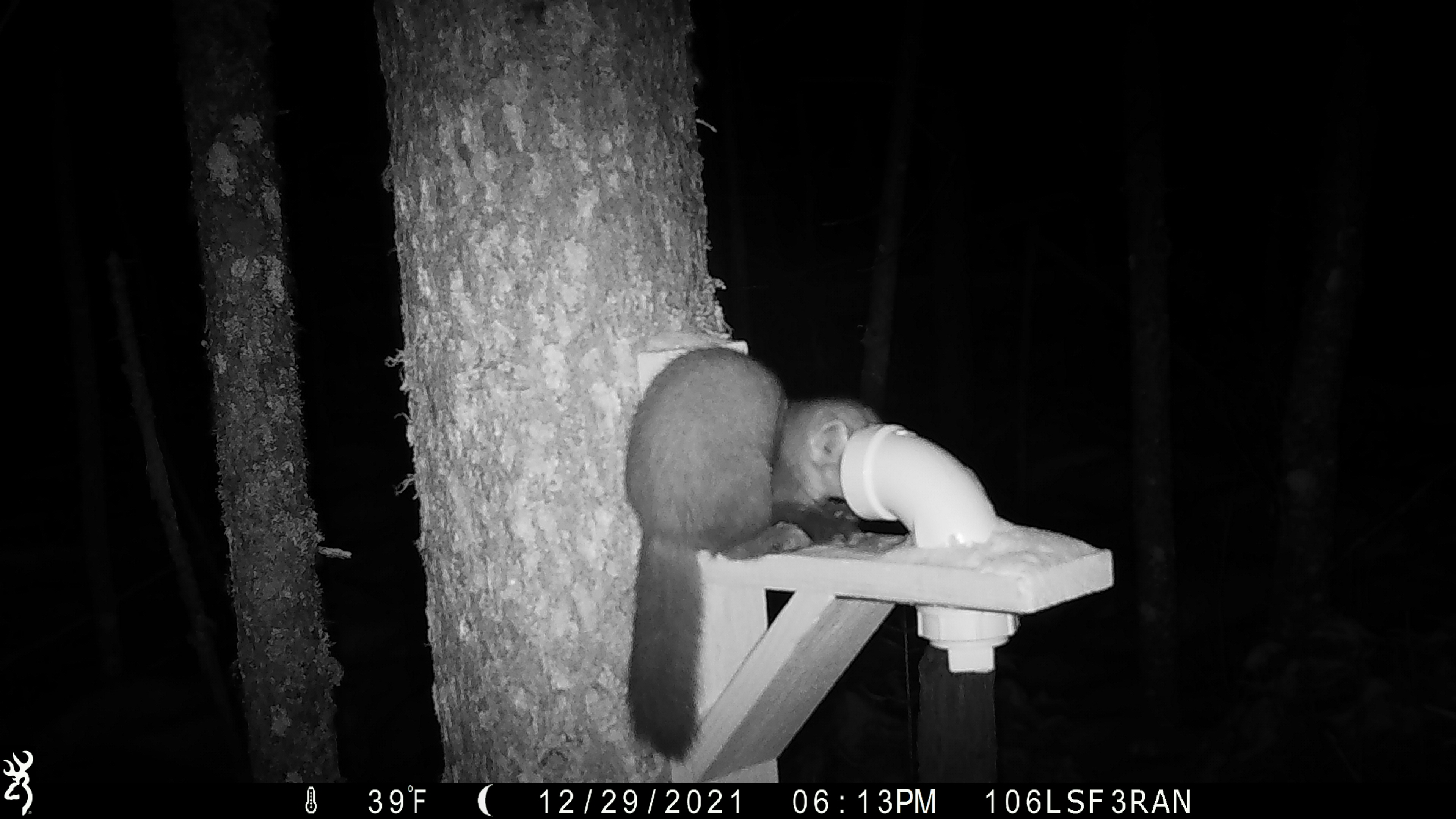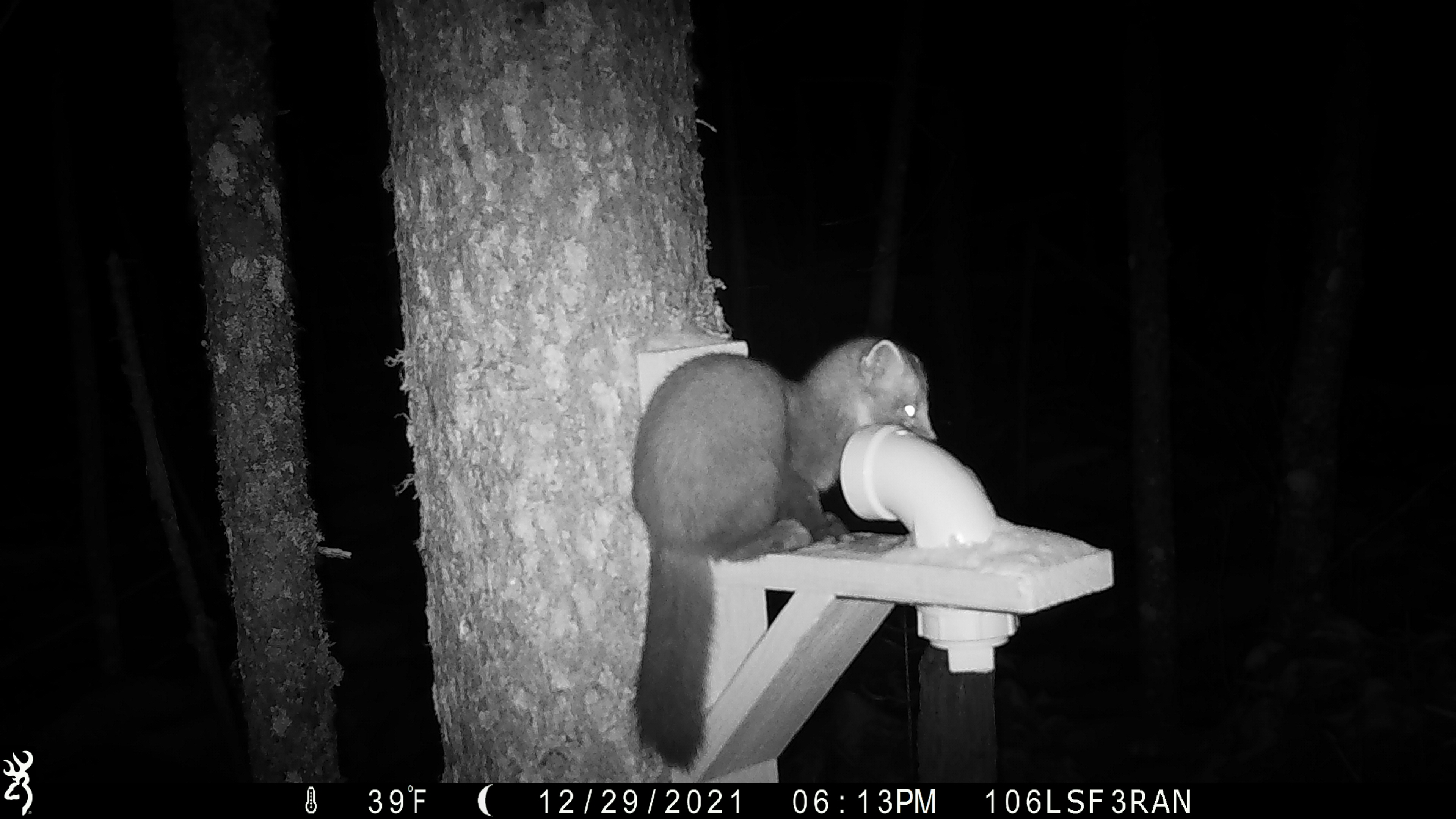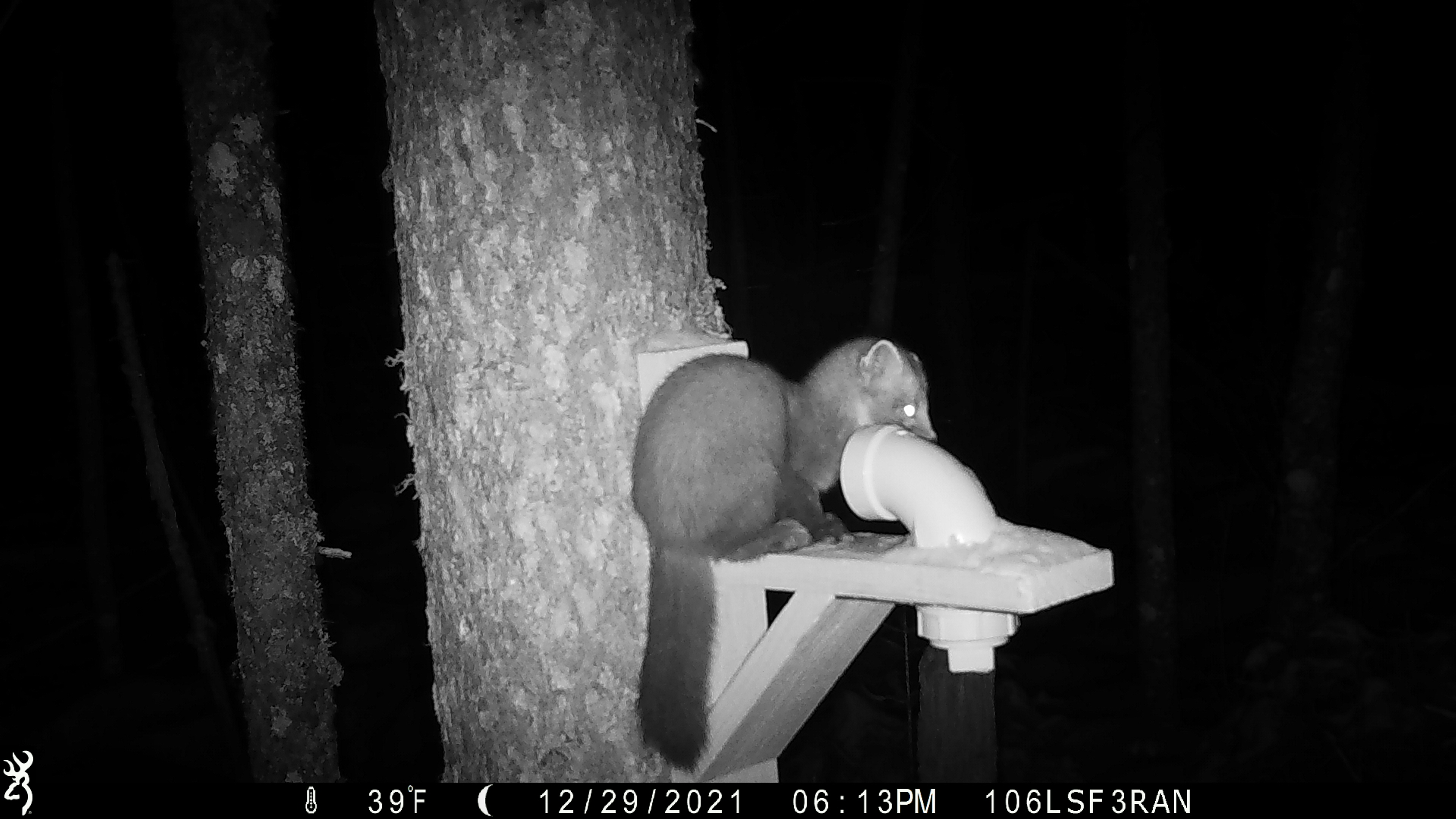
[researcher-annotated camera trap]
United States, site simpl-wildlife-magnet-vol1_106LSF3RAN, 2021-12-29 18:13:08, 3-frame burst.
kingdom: Animalia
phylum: Chordata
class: Mammalia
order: Carnivora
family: Mustelidae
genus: Martes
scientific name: Martes americana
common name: american marten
American marten (Martes americana).